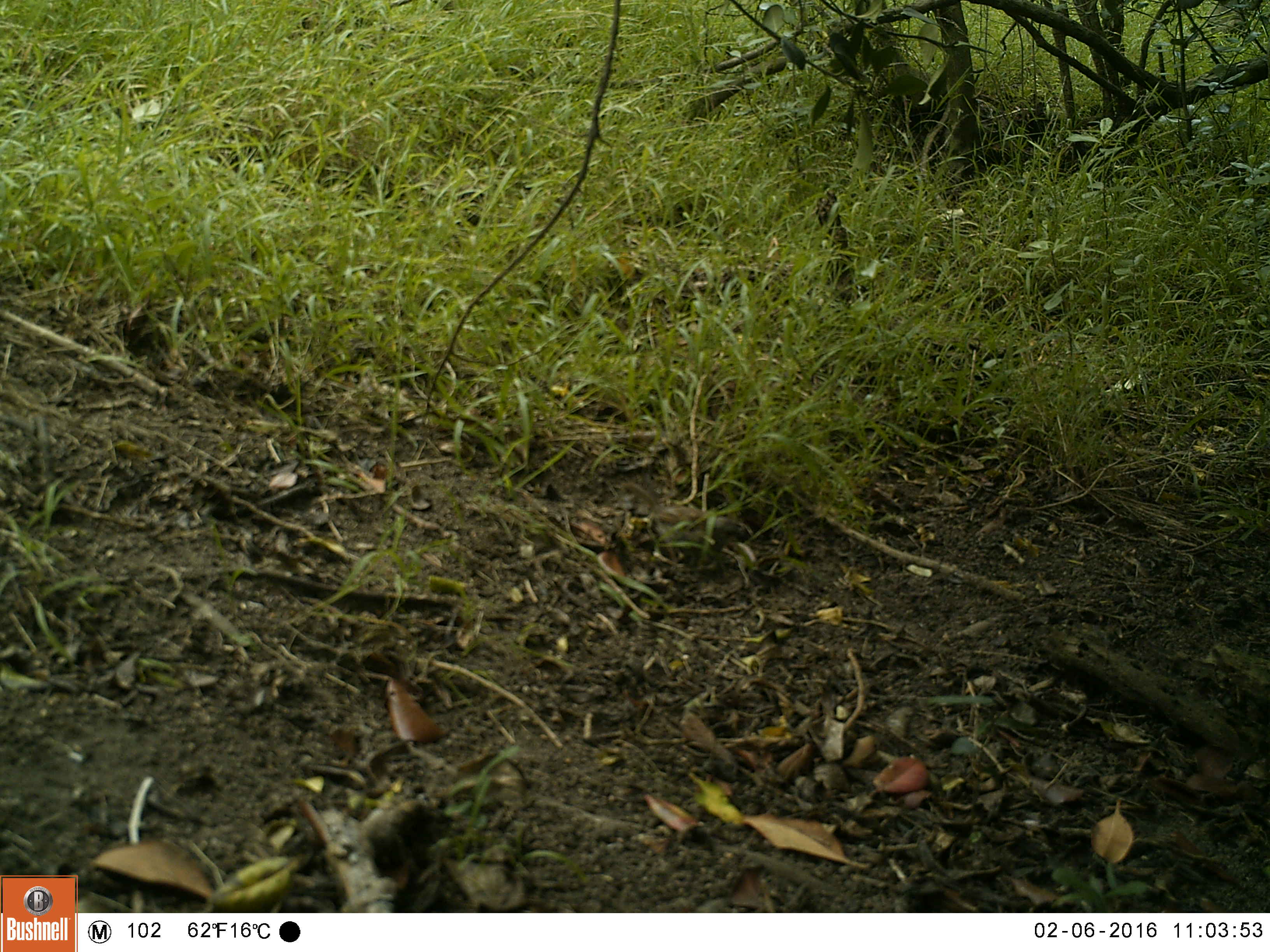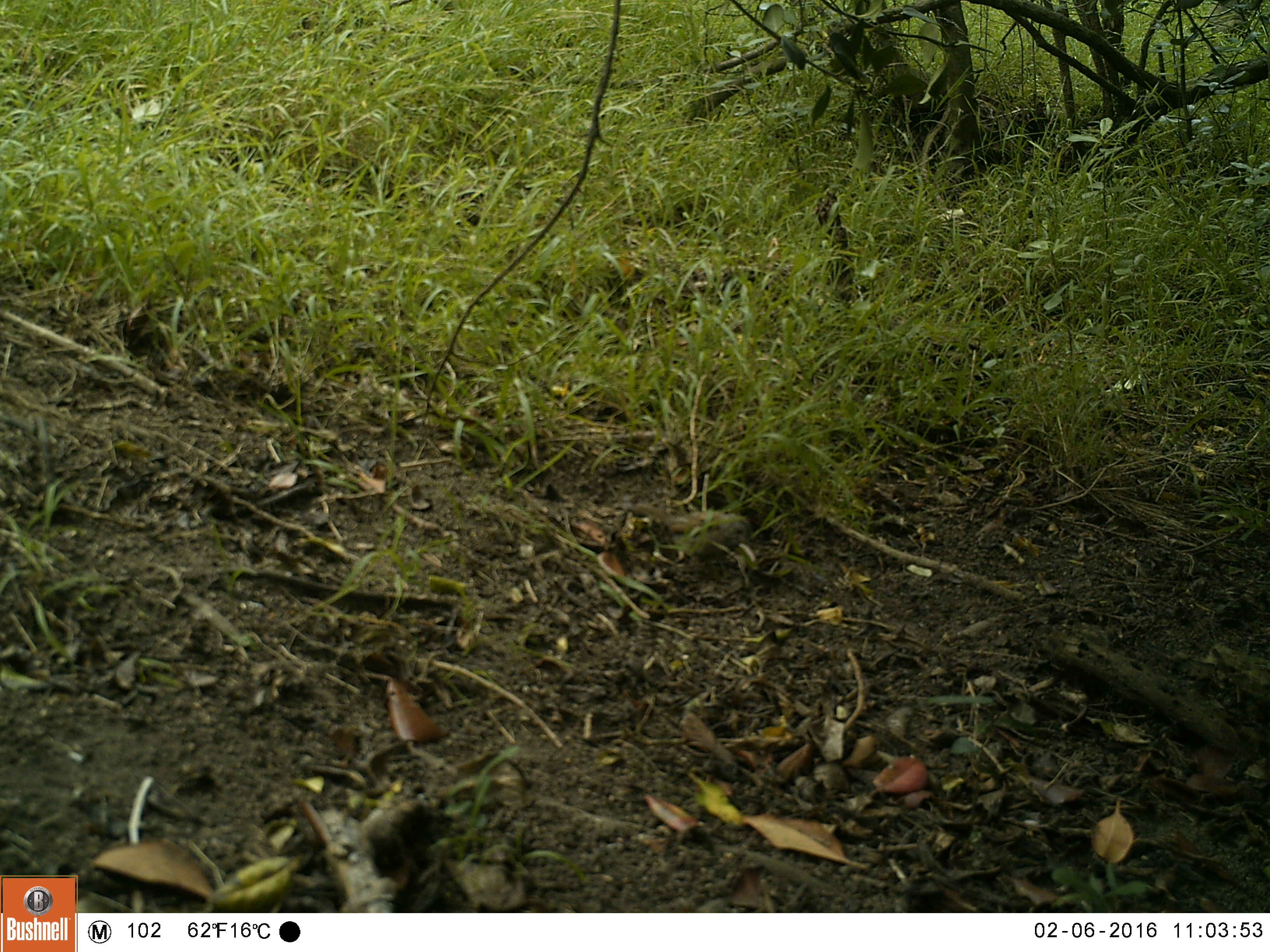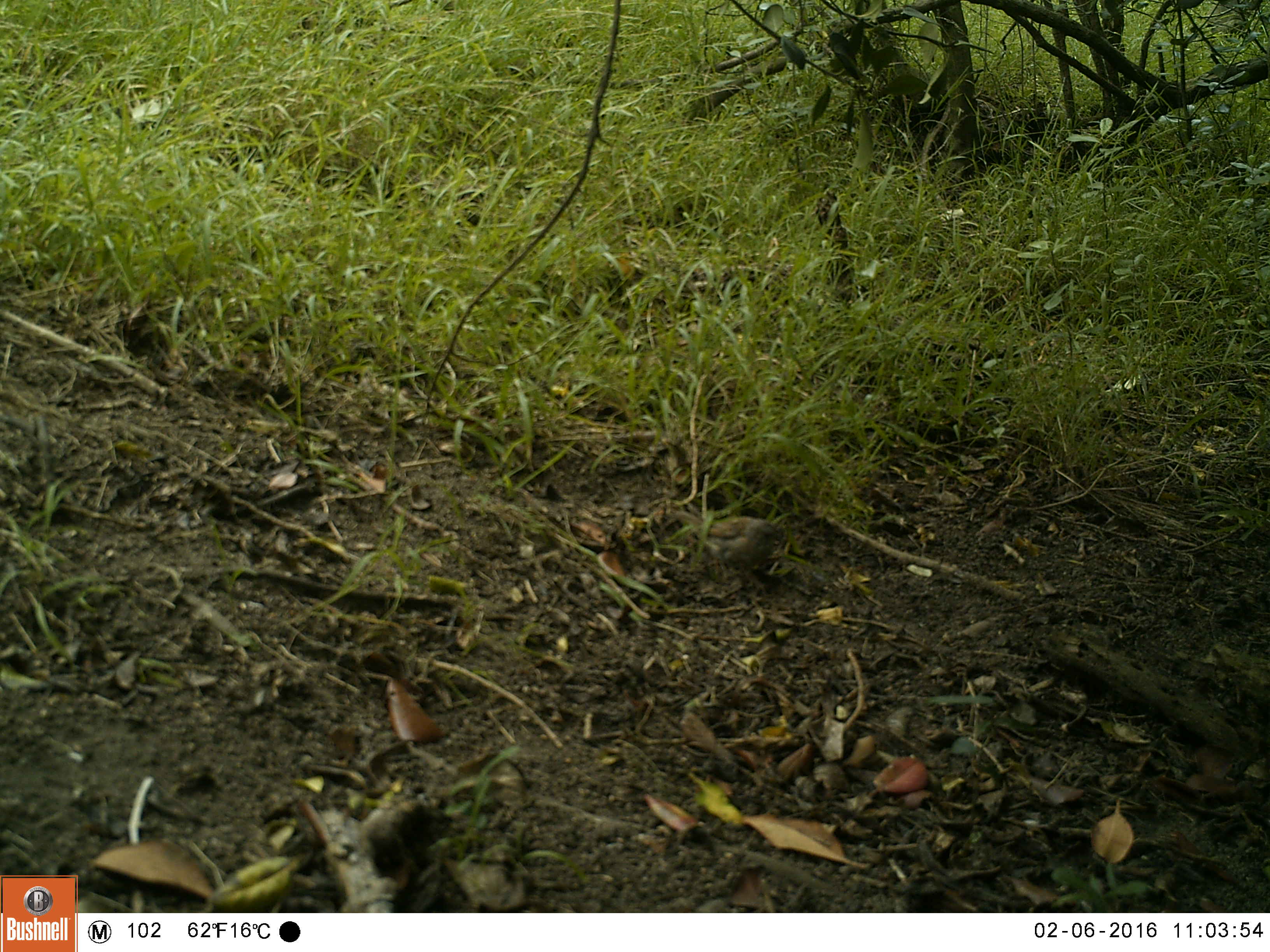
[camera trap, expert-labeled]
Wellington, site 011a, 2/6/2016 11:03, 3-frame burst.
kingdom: Animalia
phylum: Chordata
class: Aves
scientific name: Aves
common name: bird